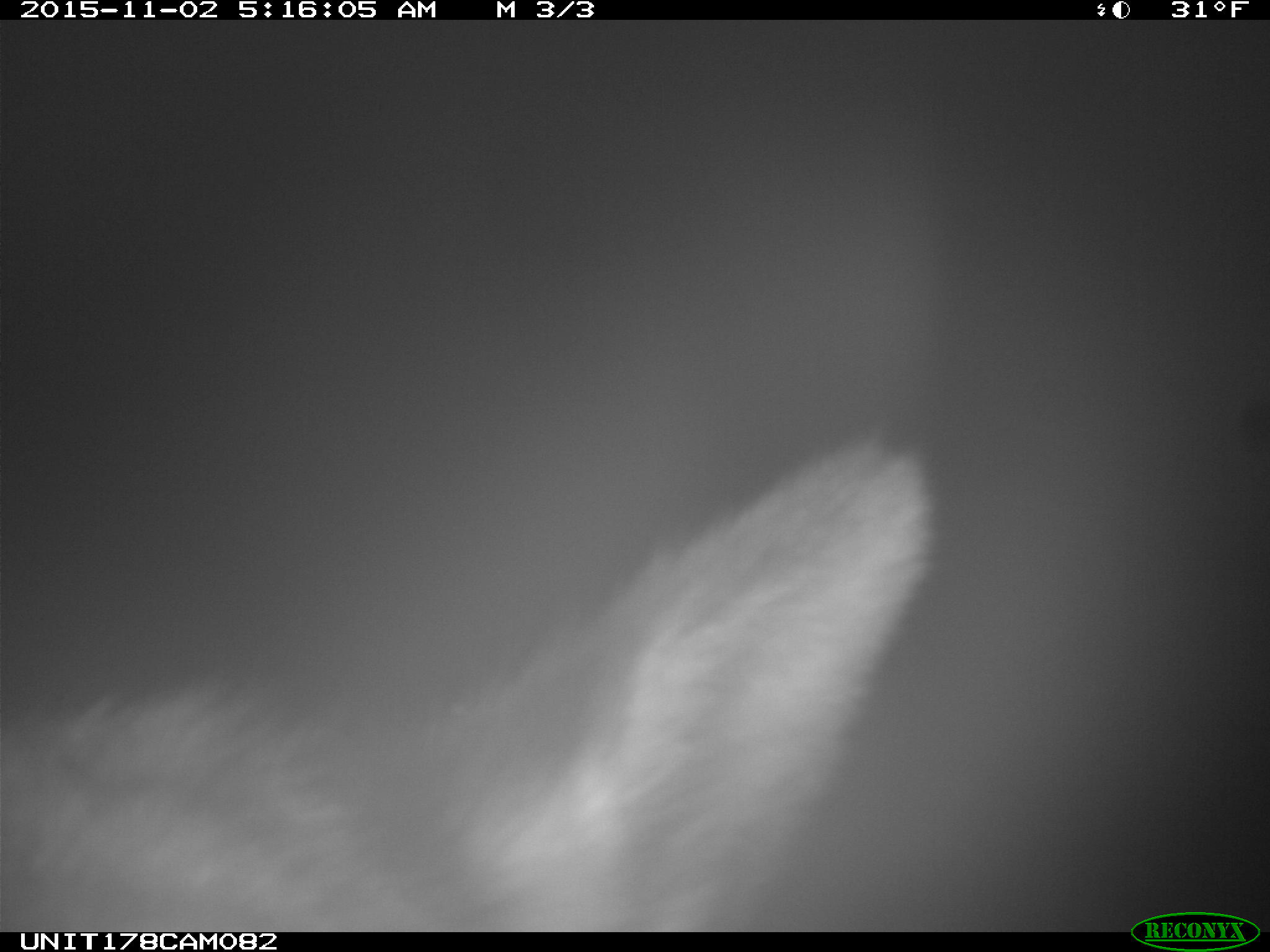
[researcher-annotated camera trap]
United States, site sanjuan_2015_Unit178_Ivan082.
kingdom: Animalia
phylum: Chordata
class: Mammalia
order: Artiodactyla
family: Cervidae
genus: Cervus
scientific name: Cervus elaphus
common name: red deer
Cervus elaphus (red deer).